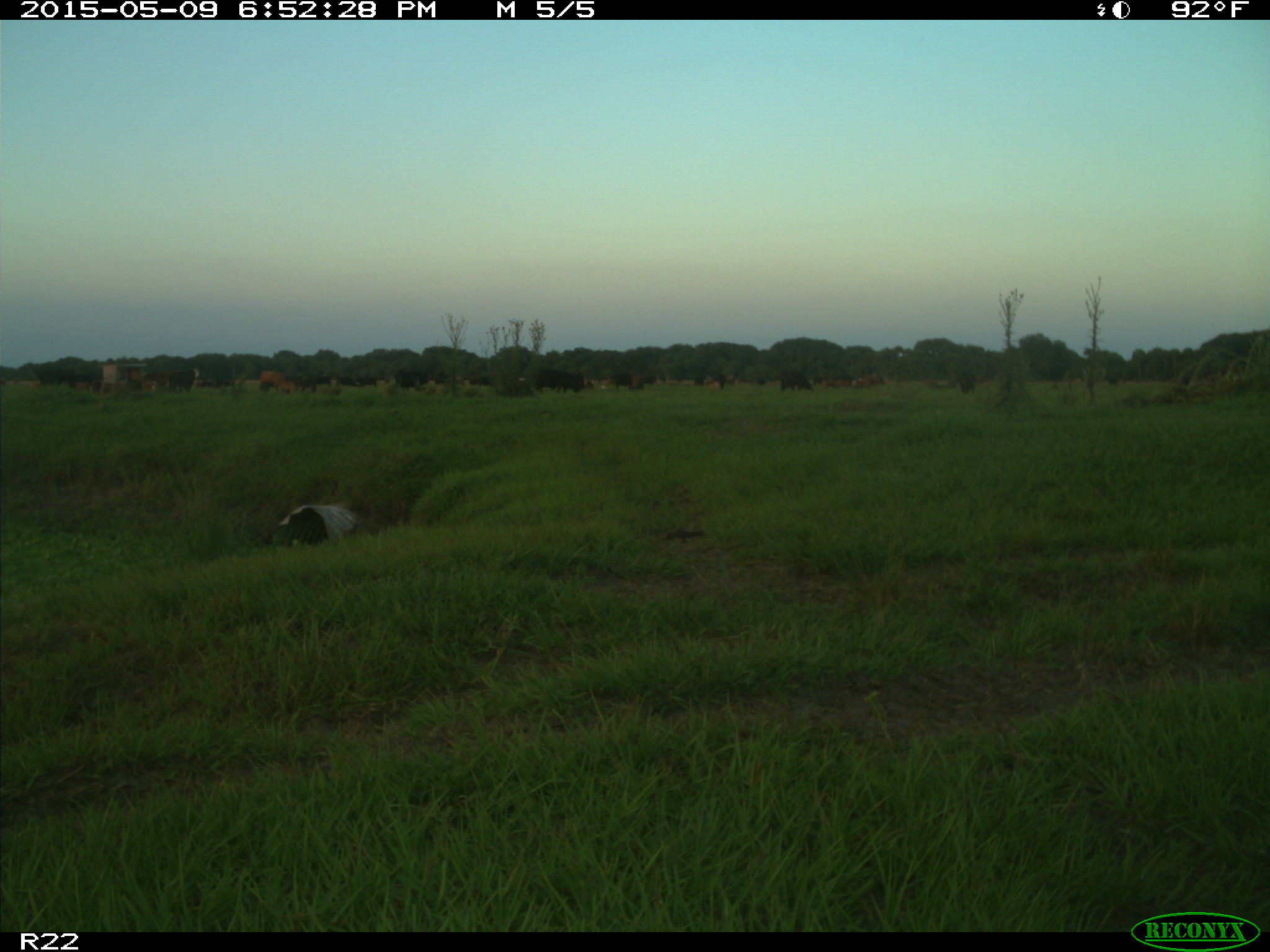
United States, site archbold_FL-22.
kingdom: Animalia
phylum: Chordata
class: Mammalia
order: Artiodactyla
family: Bovidae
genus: Bos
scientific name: Bos taurus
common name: domestic cow